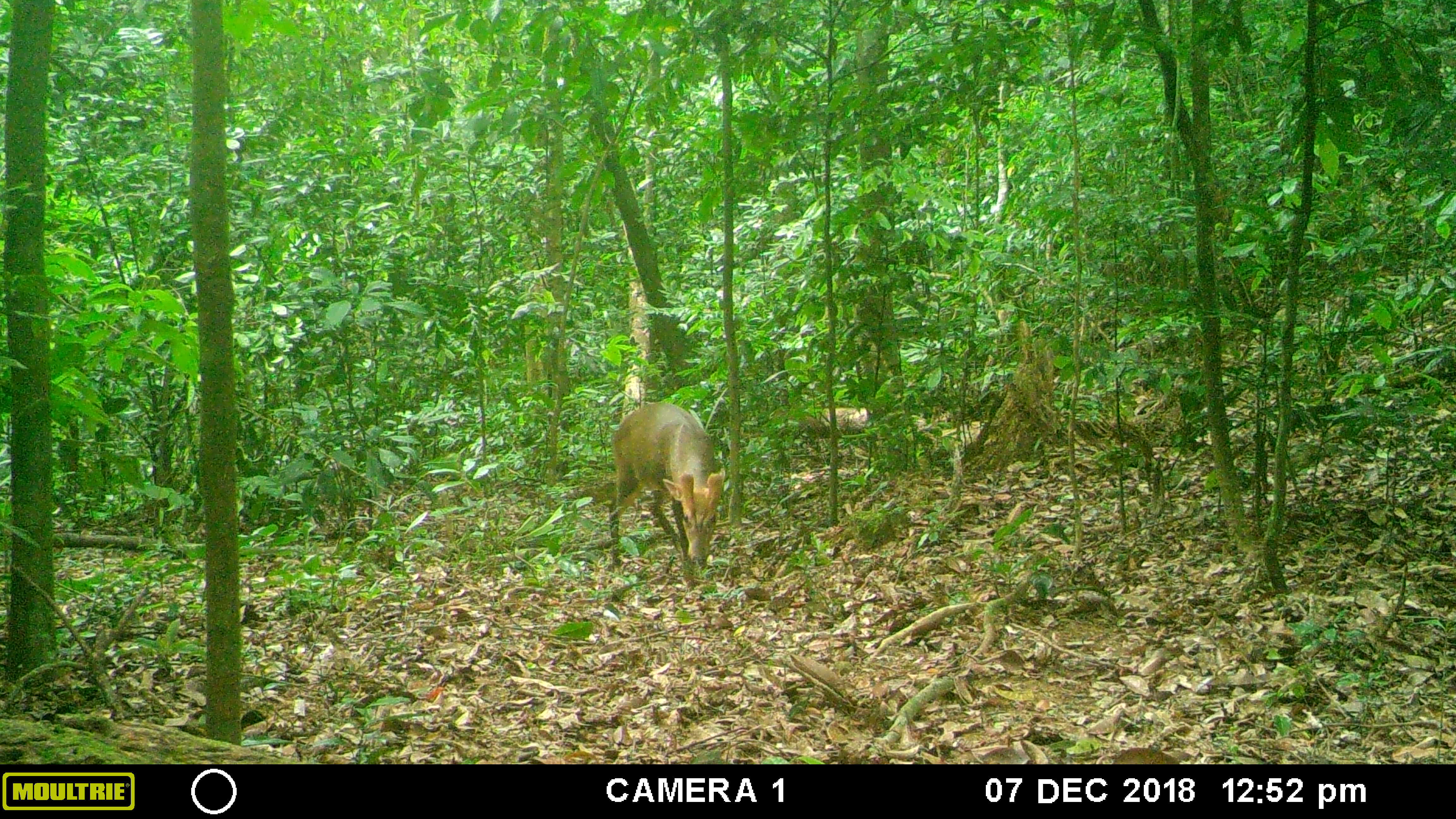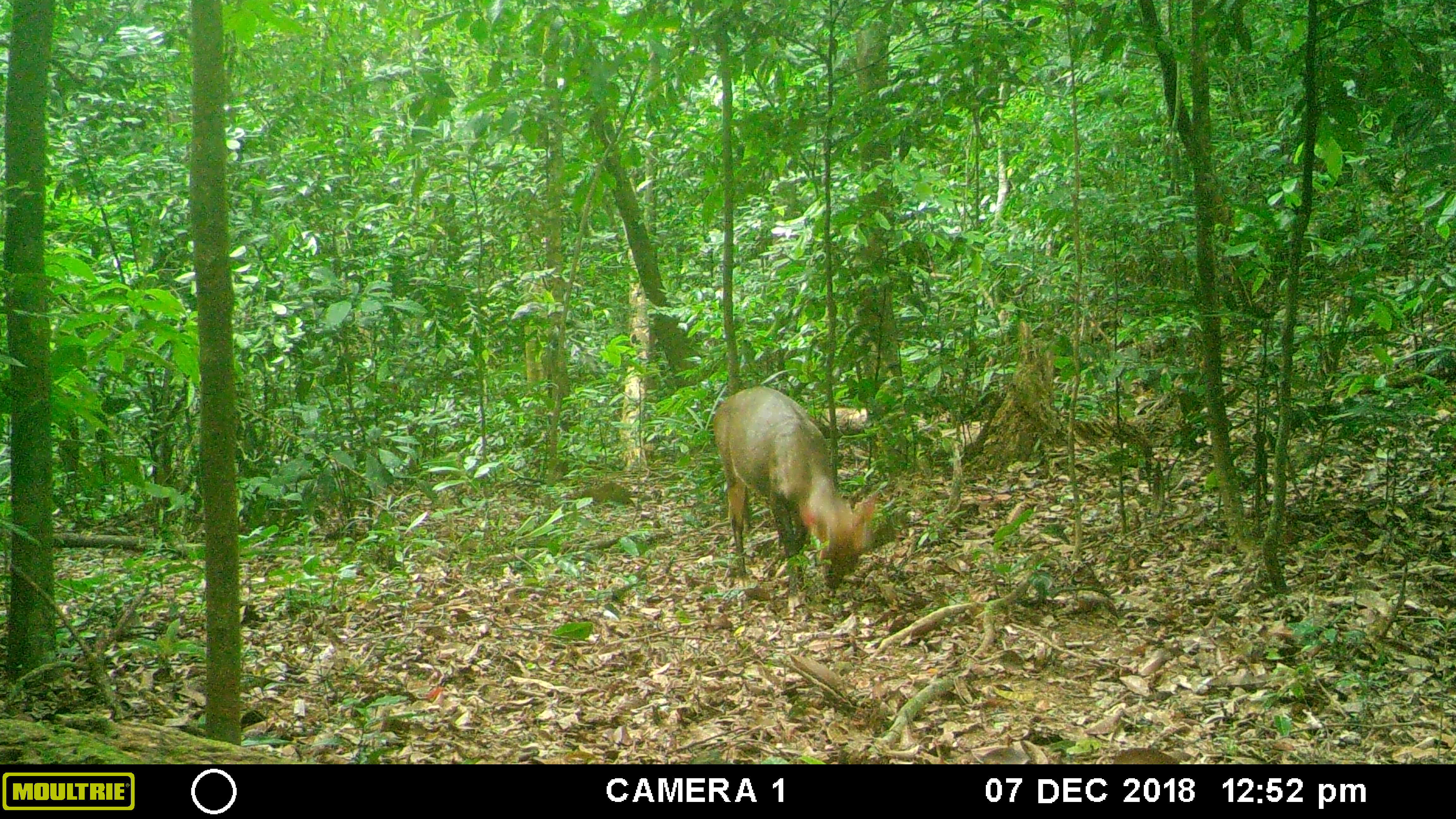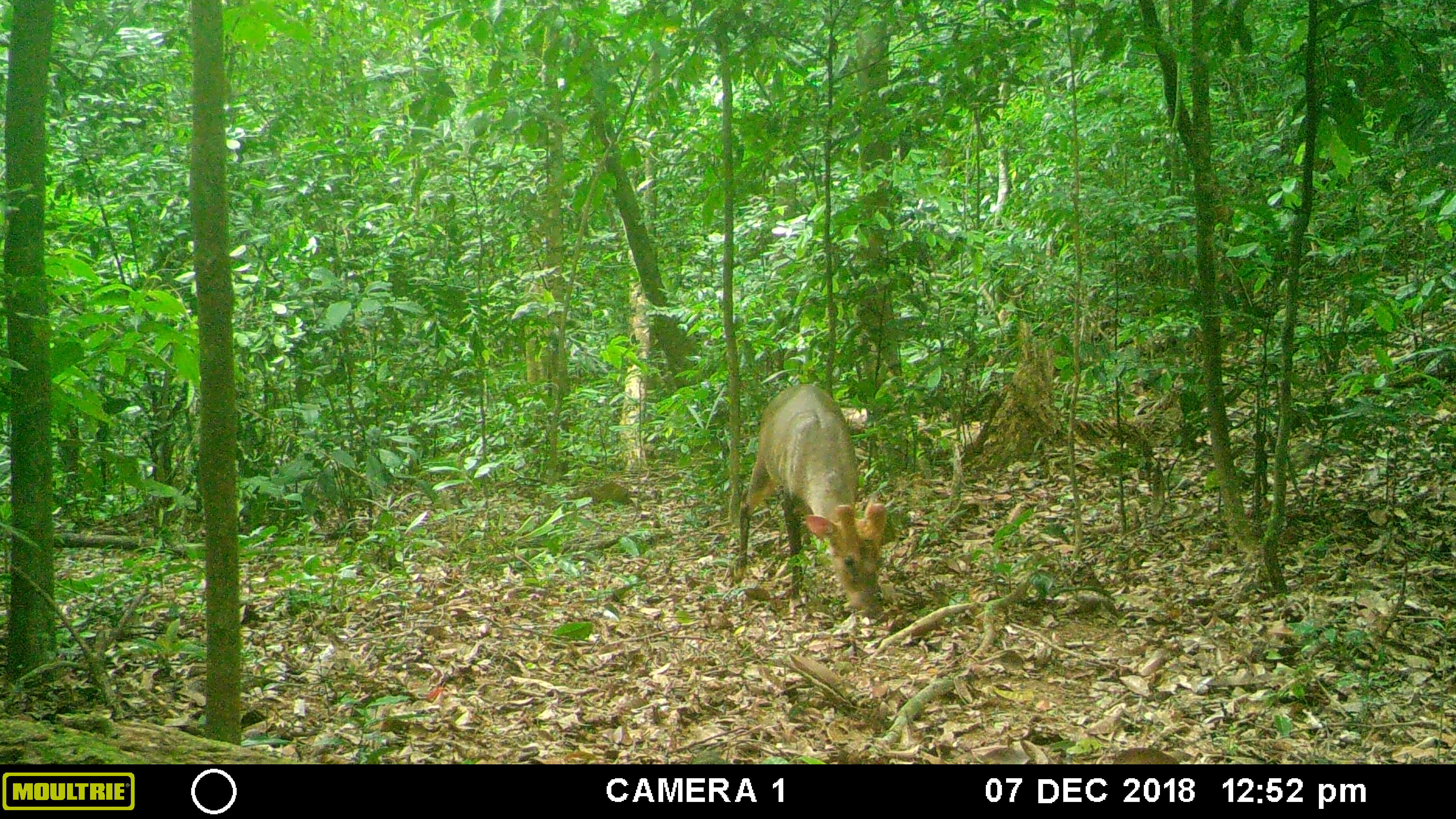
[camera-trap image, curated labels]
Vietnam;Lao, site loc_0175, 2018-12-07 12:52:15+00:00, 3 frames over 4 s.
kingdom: Animalia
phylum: Chordata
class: Mammalia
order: Artiodactyla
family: Cervidae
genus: Muntiacus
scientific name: Muntiacus vuquangensis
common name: large-antlered muntjac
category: large antlered muntjac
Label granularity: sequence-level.